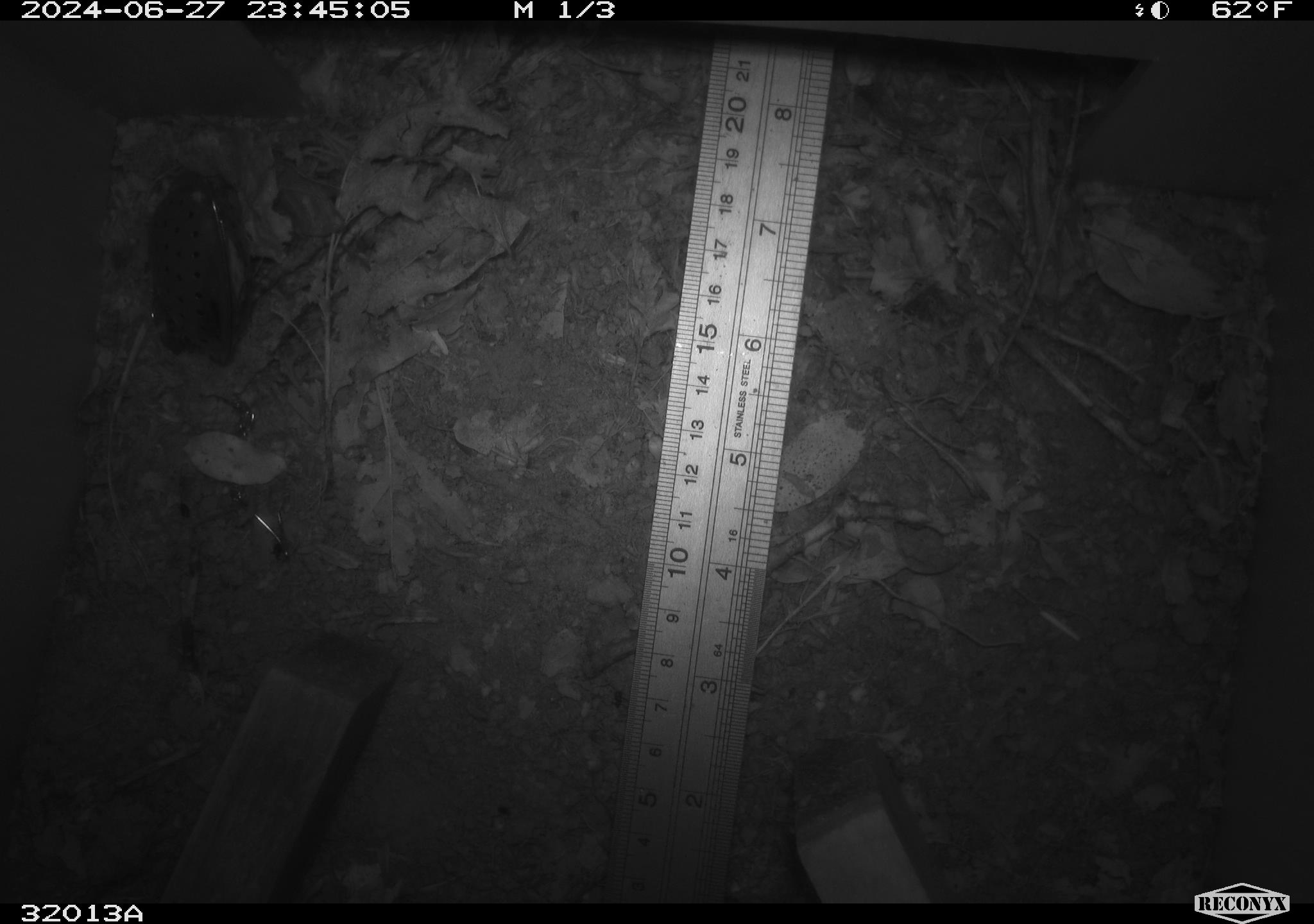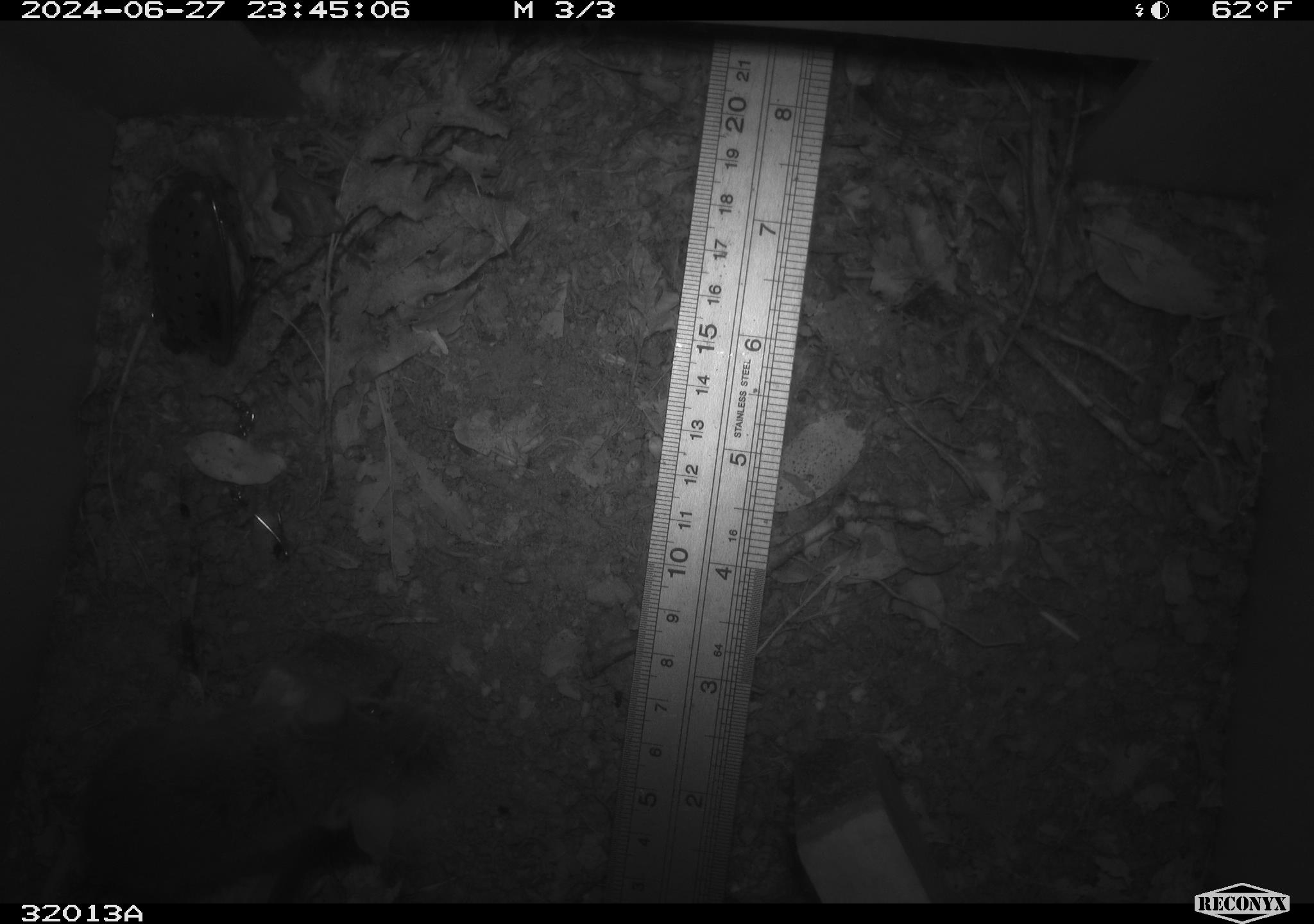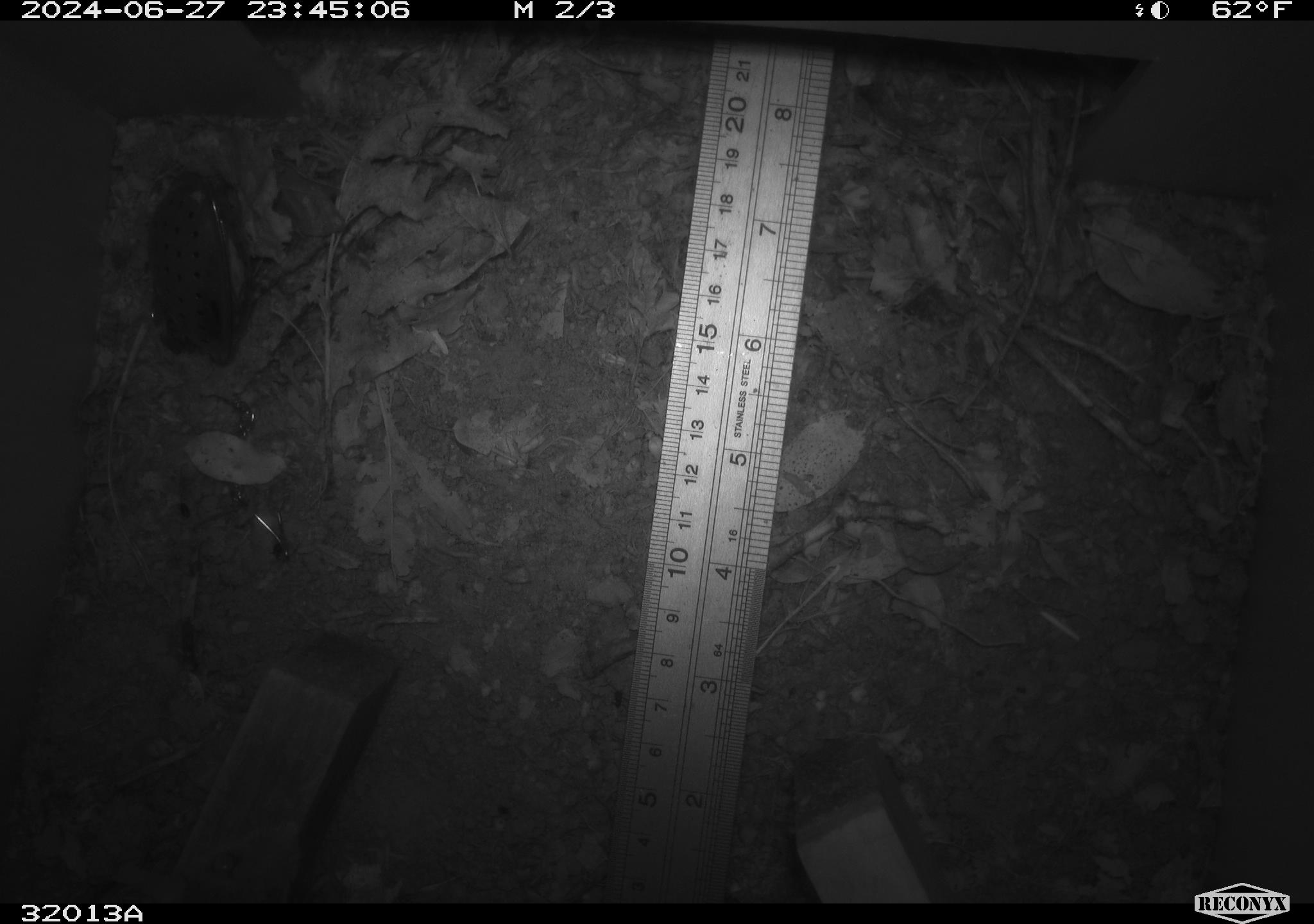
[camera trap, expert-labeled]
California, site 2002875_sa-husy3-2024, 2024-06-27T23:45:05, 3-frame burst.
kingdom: Animalia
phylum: Chordata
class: Mammalia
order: Rodentia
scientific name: Rodentia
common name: rodent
Rodent (Rodentia).